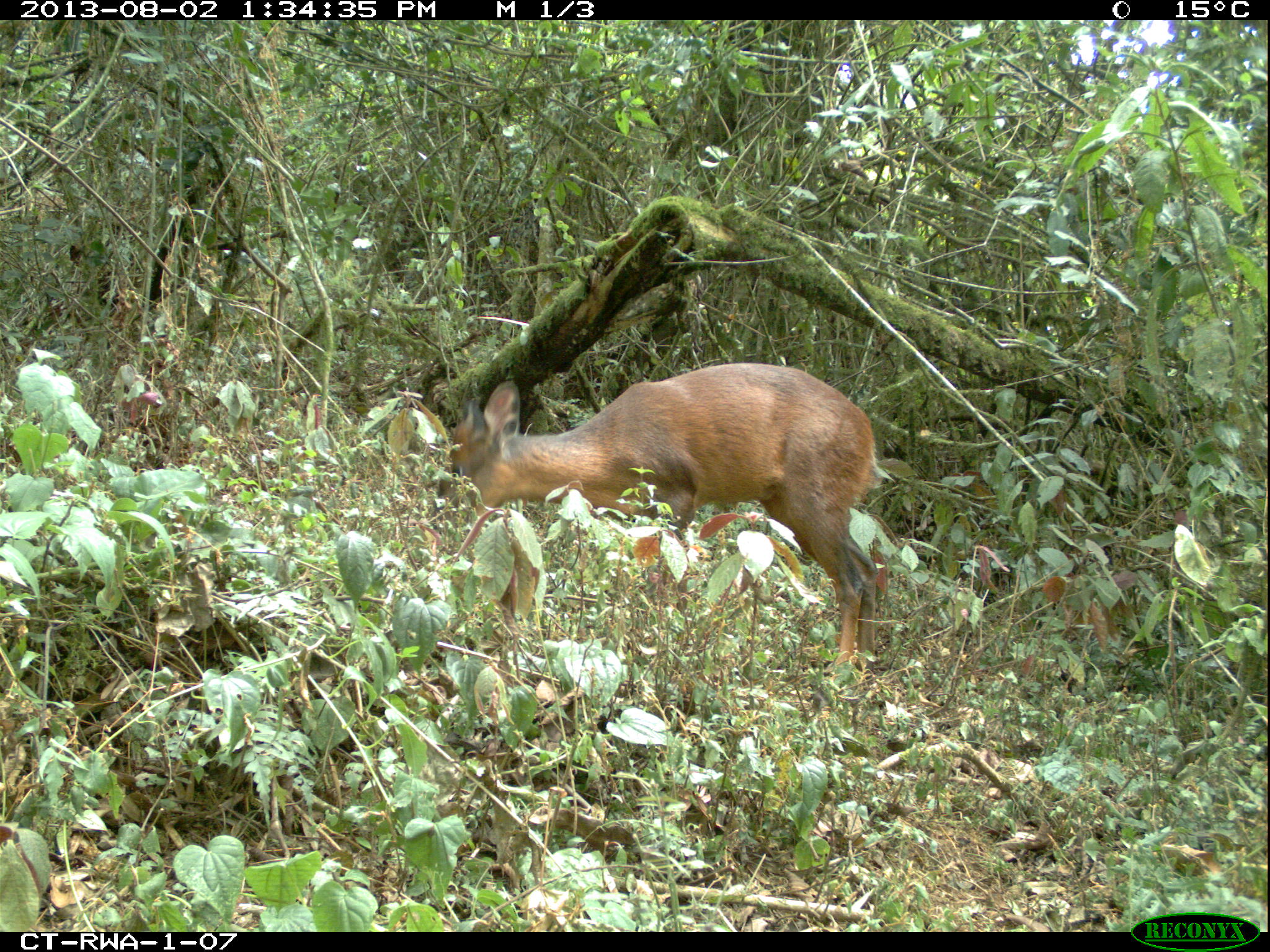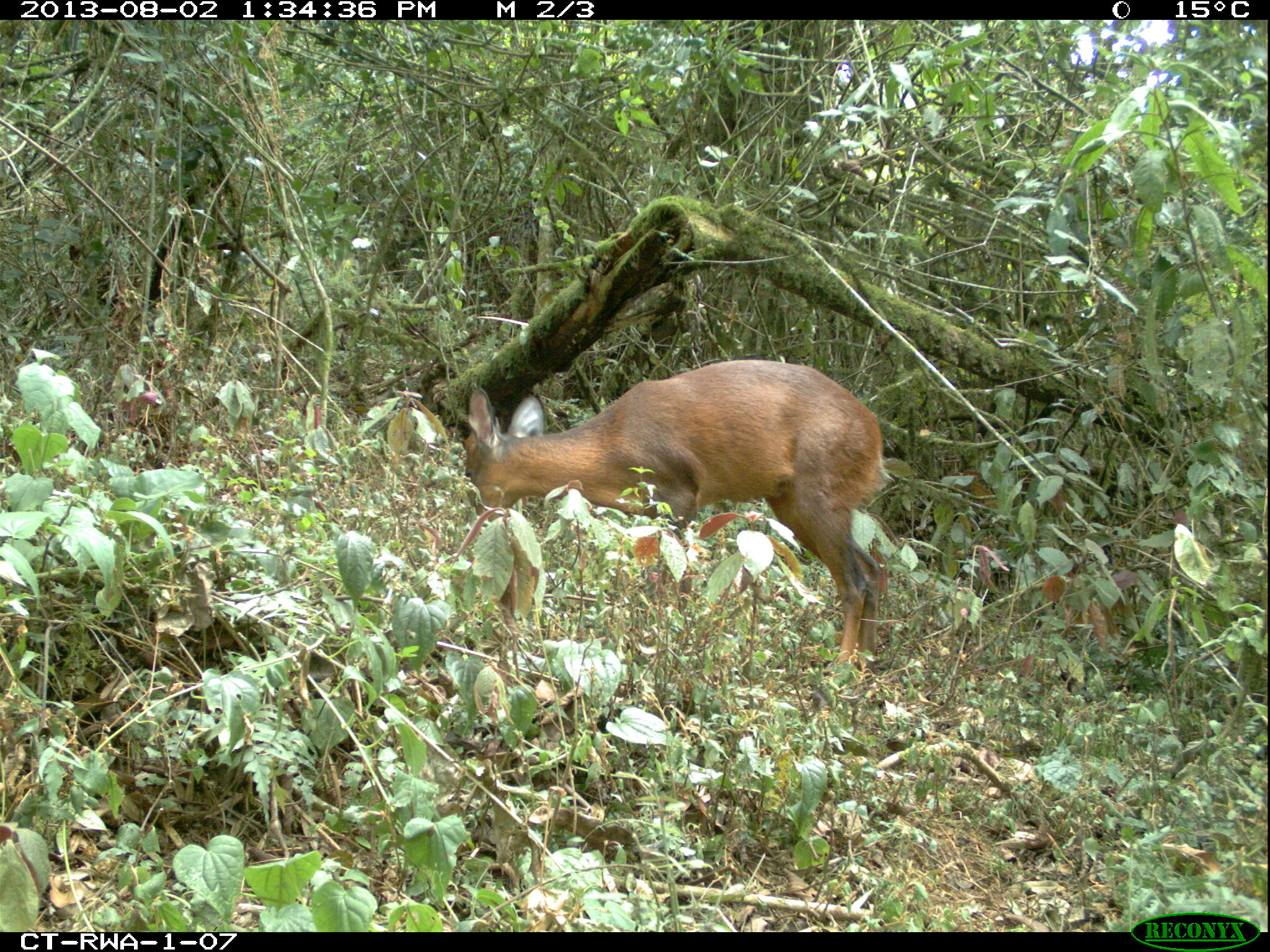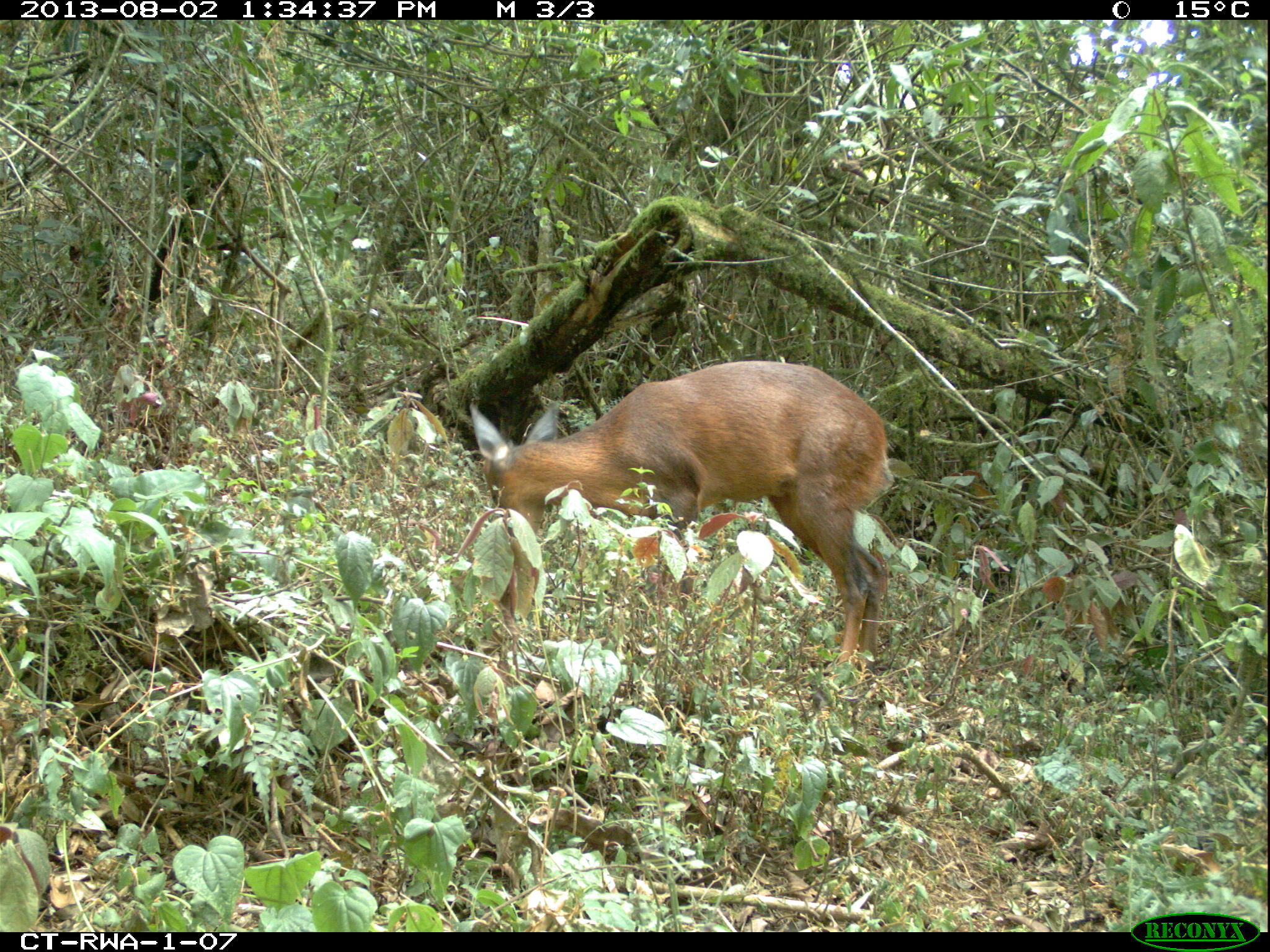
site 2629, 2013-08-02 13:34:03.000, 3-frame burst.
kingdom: Animalia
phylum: Chordata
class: Mammalia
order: Artiodactyla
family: Bovidae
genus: Cephalophus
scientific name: Cephalophus nigrifrons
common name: black-fronted duiker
Cephalophus nigrifrons (black-fronted duiker), count 1.